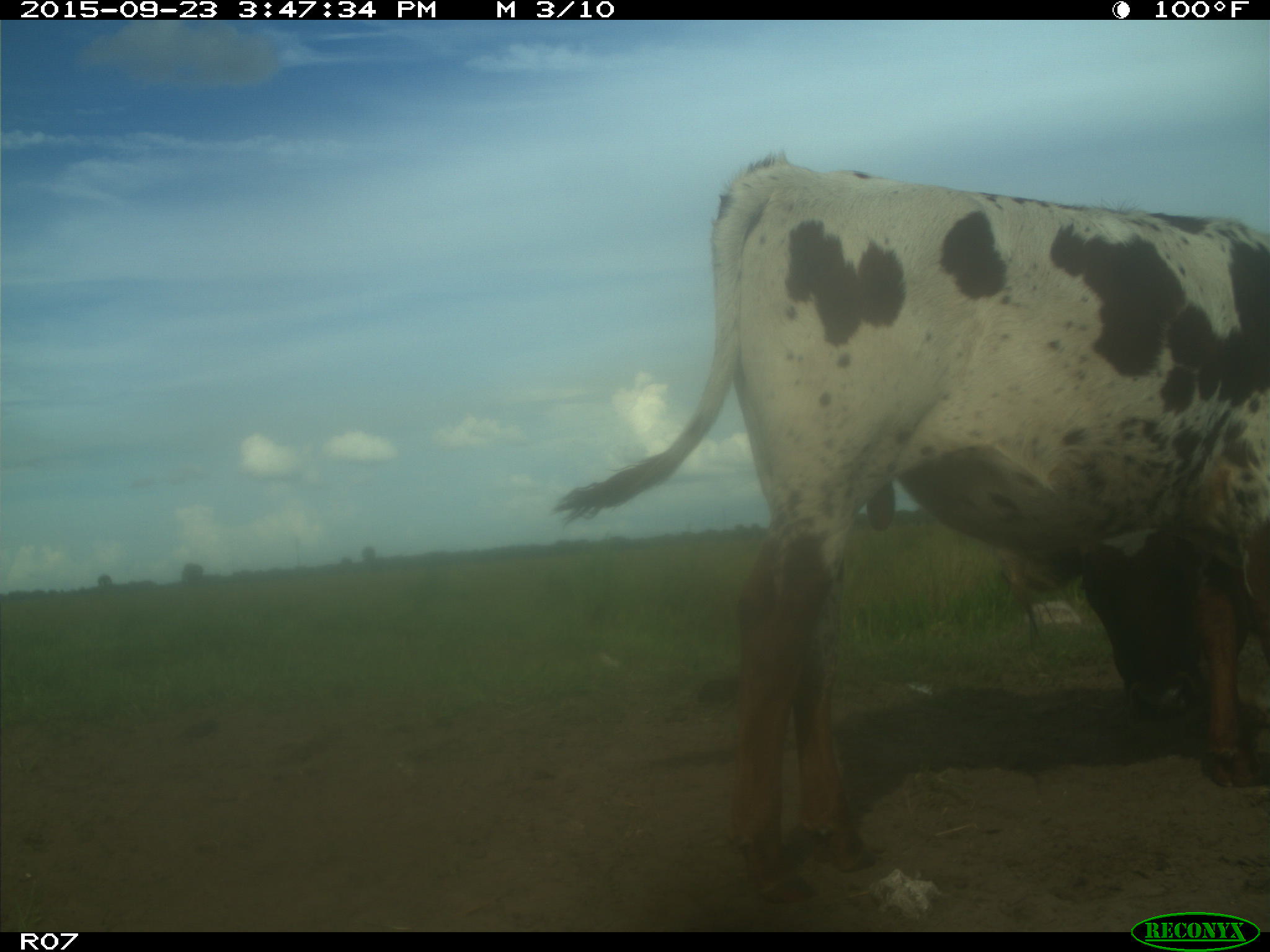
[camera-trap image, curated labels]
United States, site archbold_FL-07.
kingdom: Animalia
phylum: Chordata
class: Mammalia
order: Artiodactyla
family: Bovidae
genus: Bos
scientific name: Bos taurus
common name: domestic cow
Bos taurus (domestic cow).